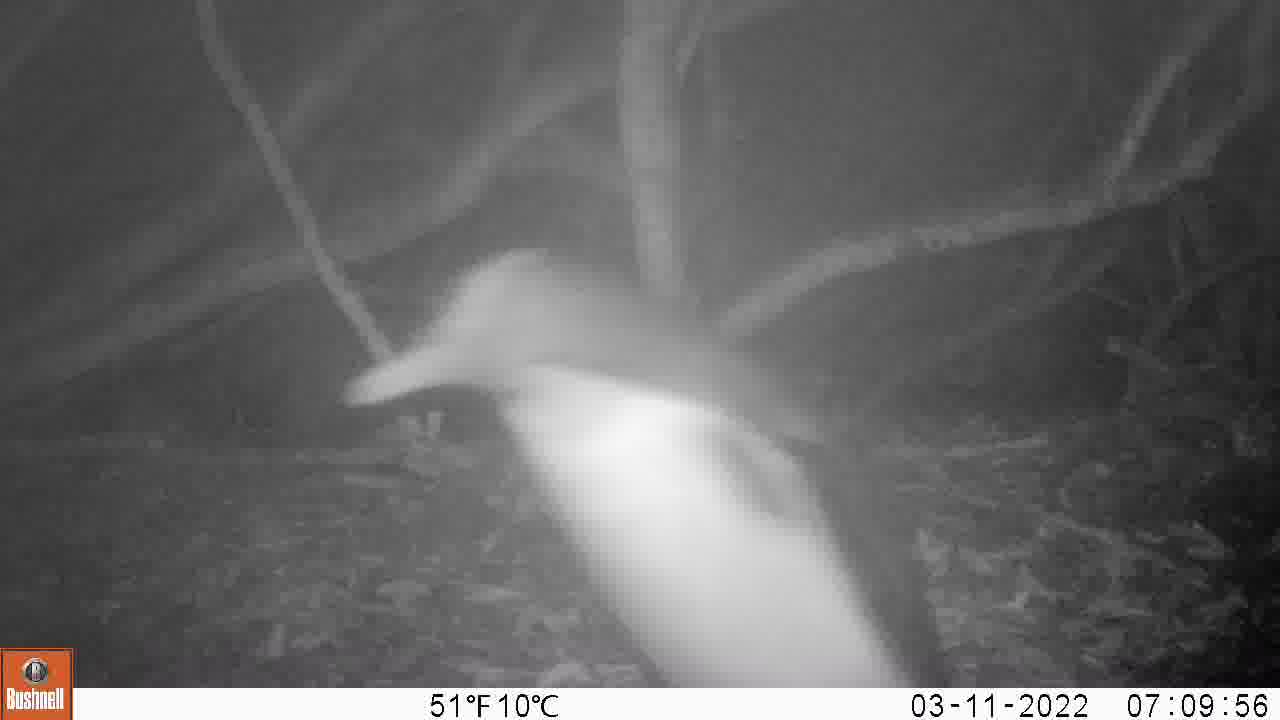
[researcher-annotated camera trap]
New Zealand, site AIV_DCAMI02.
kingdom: Animalia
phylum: Chordata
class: Aves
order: Sphenisciformes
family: Spheniscidae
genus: Megadyptes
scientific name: Megadyptes antipodes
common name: yellow-eyed penguin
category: yellow eyed penguin